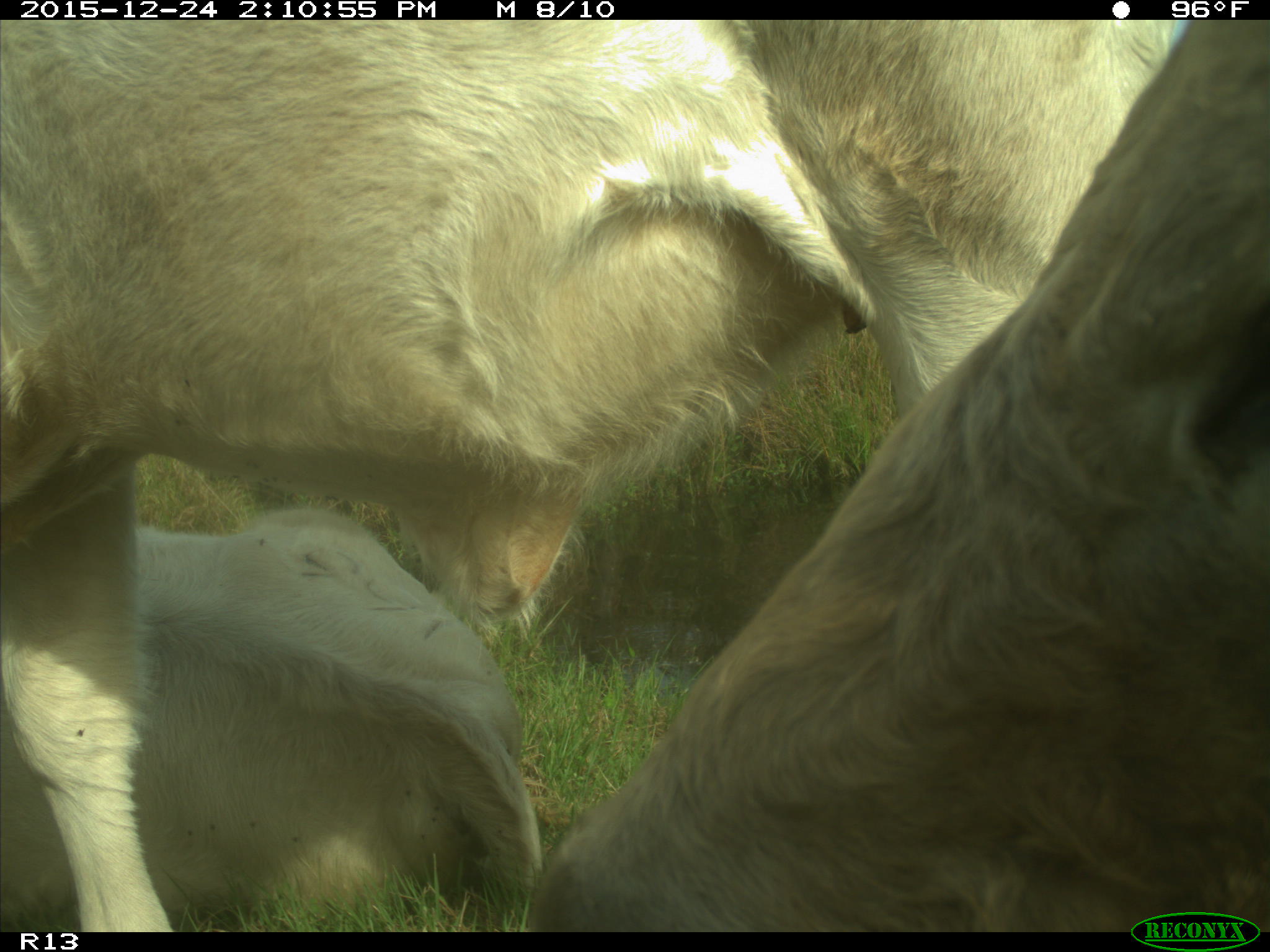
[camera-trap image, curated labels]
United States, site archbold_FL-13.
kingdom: Animalia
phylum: Chordata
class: Mammalia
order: Artiodactyla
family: Bovidae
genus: Bos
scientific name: Bos taurus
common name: domestic cow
Bos taurus (domestic cow).